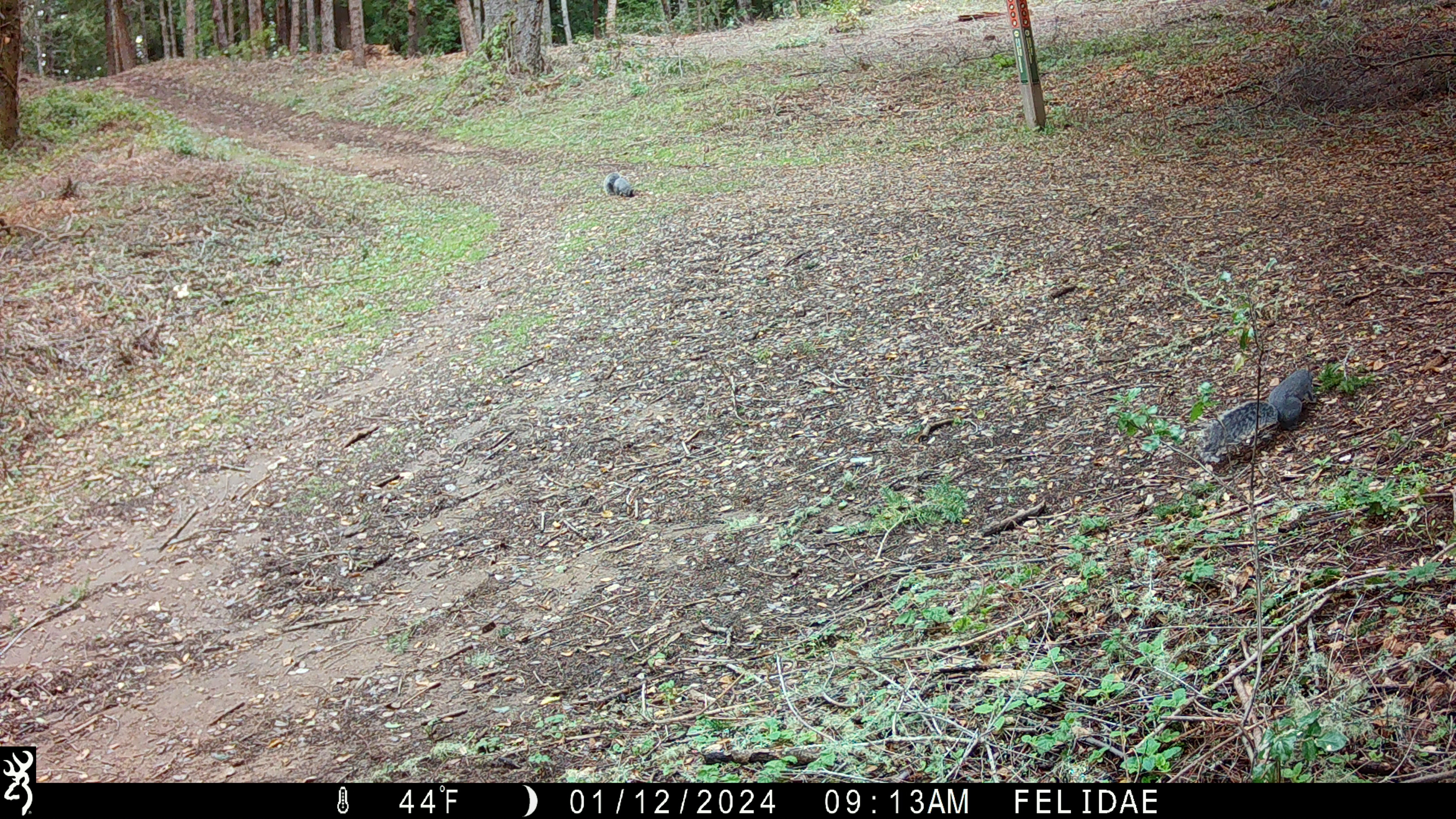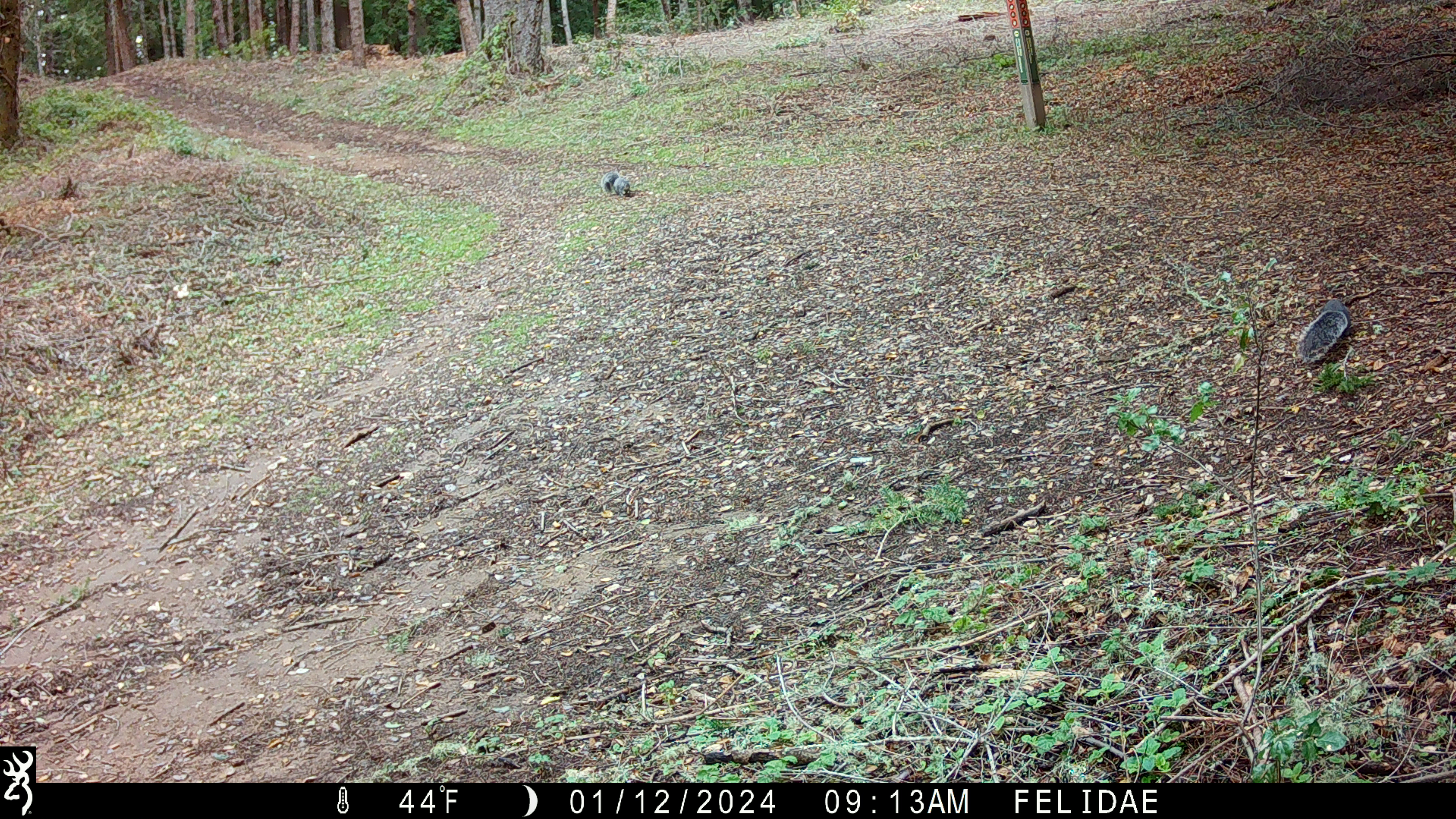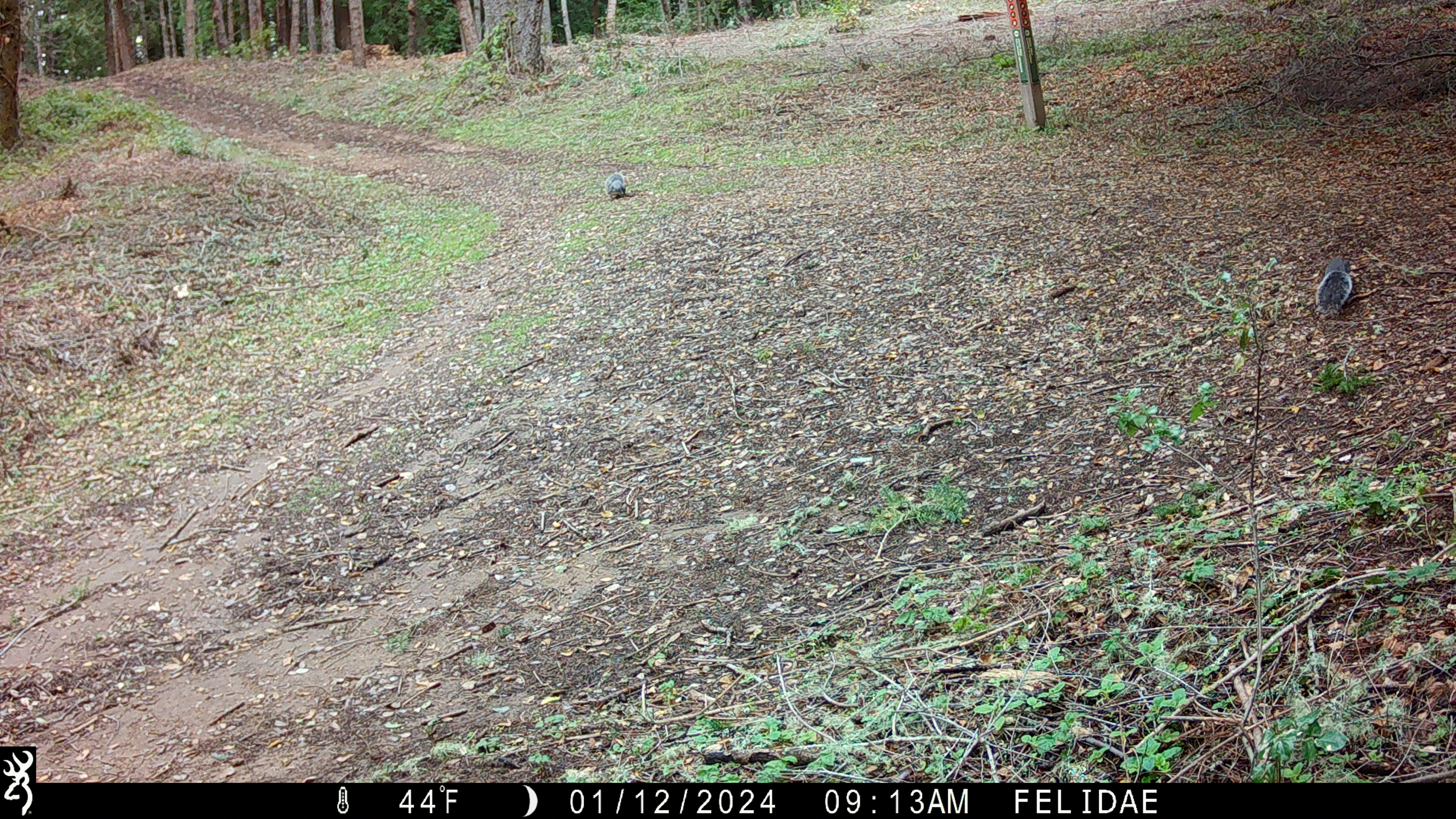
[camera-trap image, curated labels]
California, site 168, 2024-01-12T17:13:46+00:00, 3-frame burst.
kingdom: Animalia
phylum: Chordata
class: Mammalia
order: Rodentia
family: Sciuridae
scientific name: Sciuridae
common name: squirrel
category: unknown squirrel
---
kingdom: Animalia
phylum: Chordata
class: Aves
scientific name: Aves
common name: bird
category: unknown bird